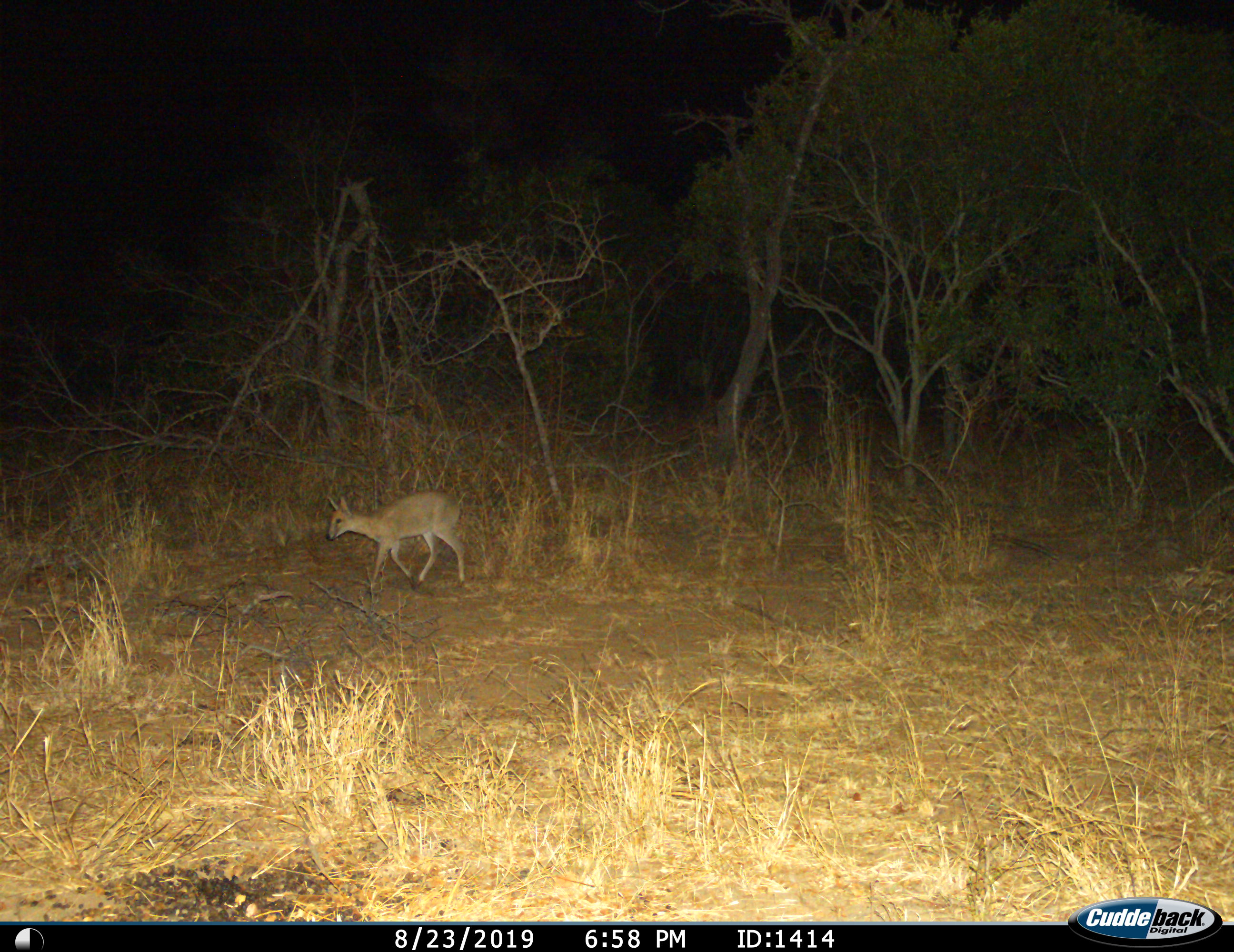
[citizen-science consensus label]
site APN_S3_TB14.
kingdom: Animalia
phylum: Chordata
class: Mammalia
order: Artiodactyla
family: Bovidae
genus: Sylvicapra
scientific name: Sylvicapra grimmia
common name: common duiker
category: duikercommongrey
Duikercommongrey (common duiker) (Sylvicapra grimmia), count 1. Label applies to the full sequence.